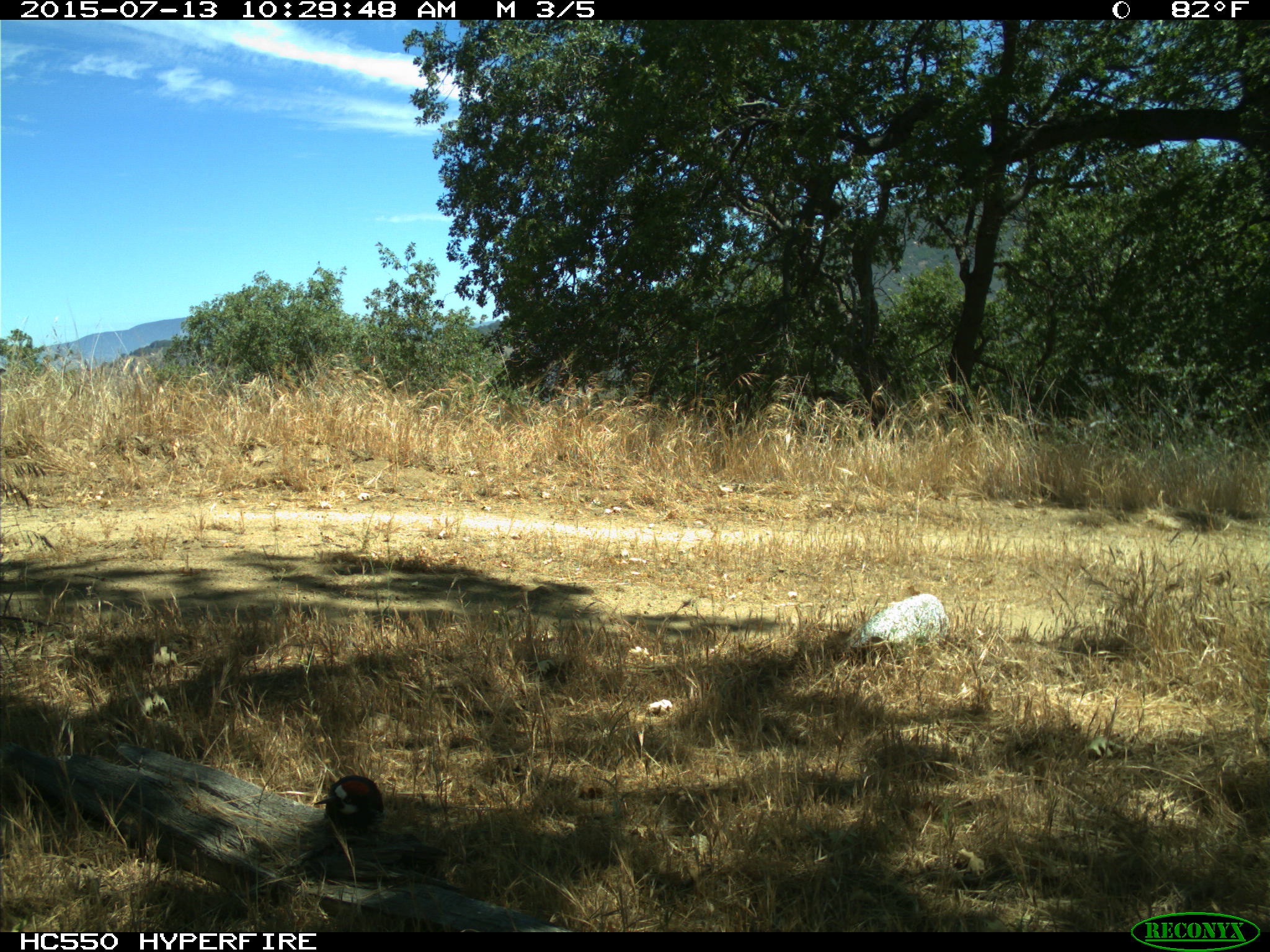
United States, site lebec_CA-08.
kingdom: Animalia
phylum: Chordata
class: Aves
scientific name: Aves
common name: birds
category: unidentified bird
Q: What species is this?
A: Unidentified bird (birds) (Aves).